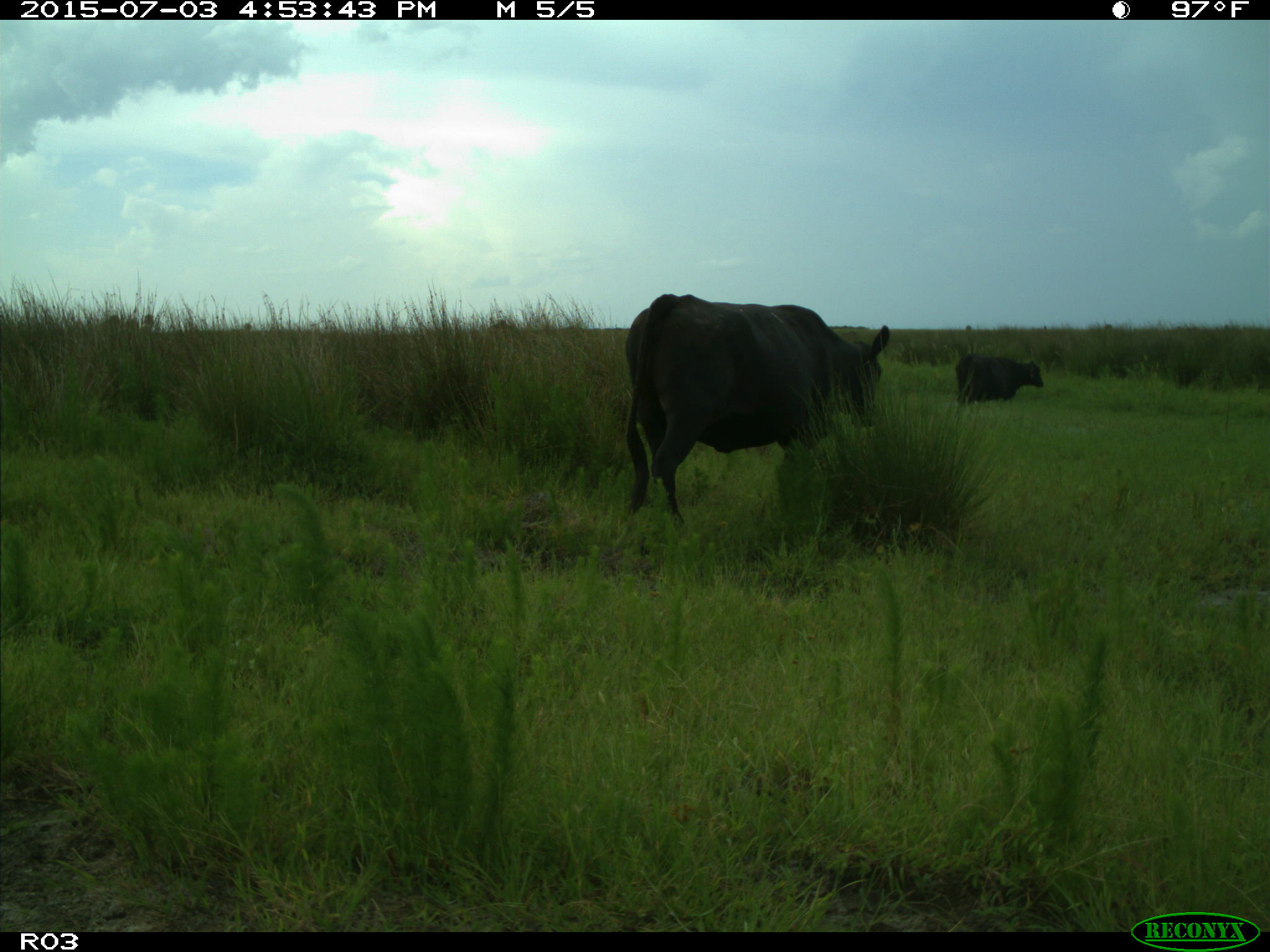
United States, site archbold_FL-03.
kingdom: Animalia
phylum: Chordata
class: Mammalia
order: Artiodactyla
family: Bovidae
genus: Bos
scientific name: Bos taurus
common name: domestic cow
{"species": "Bos taurus (domestic cow)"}